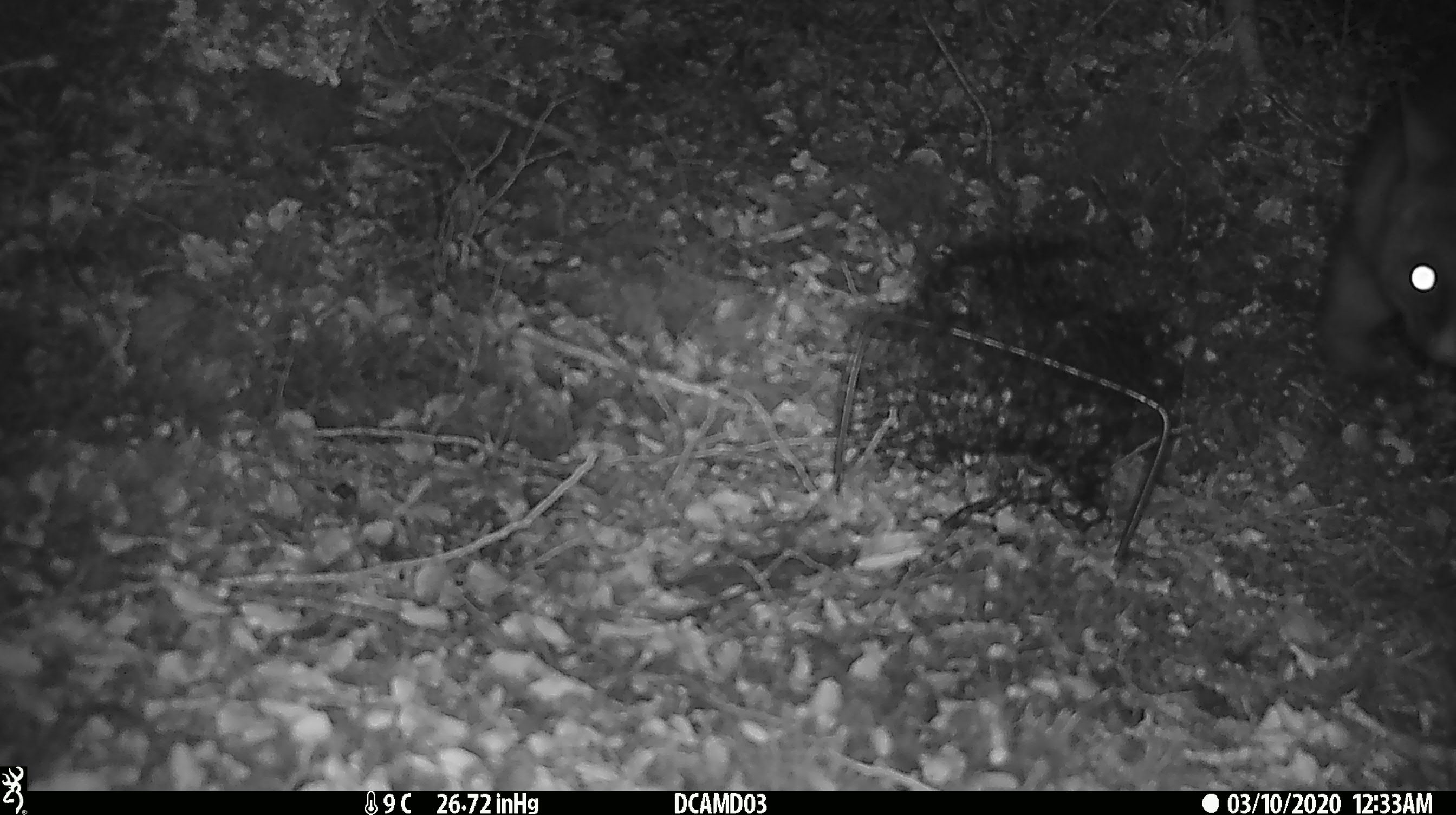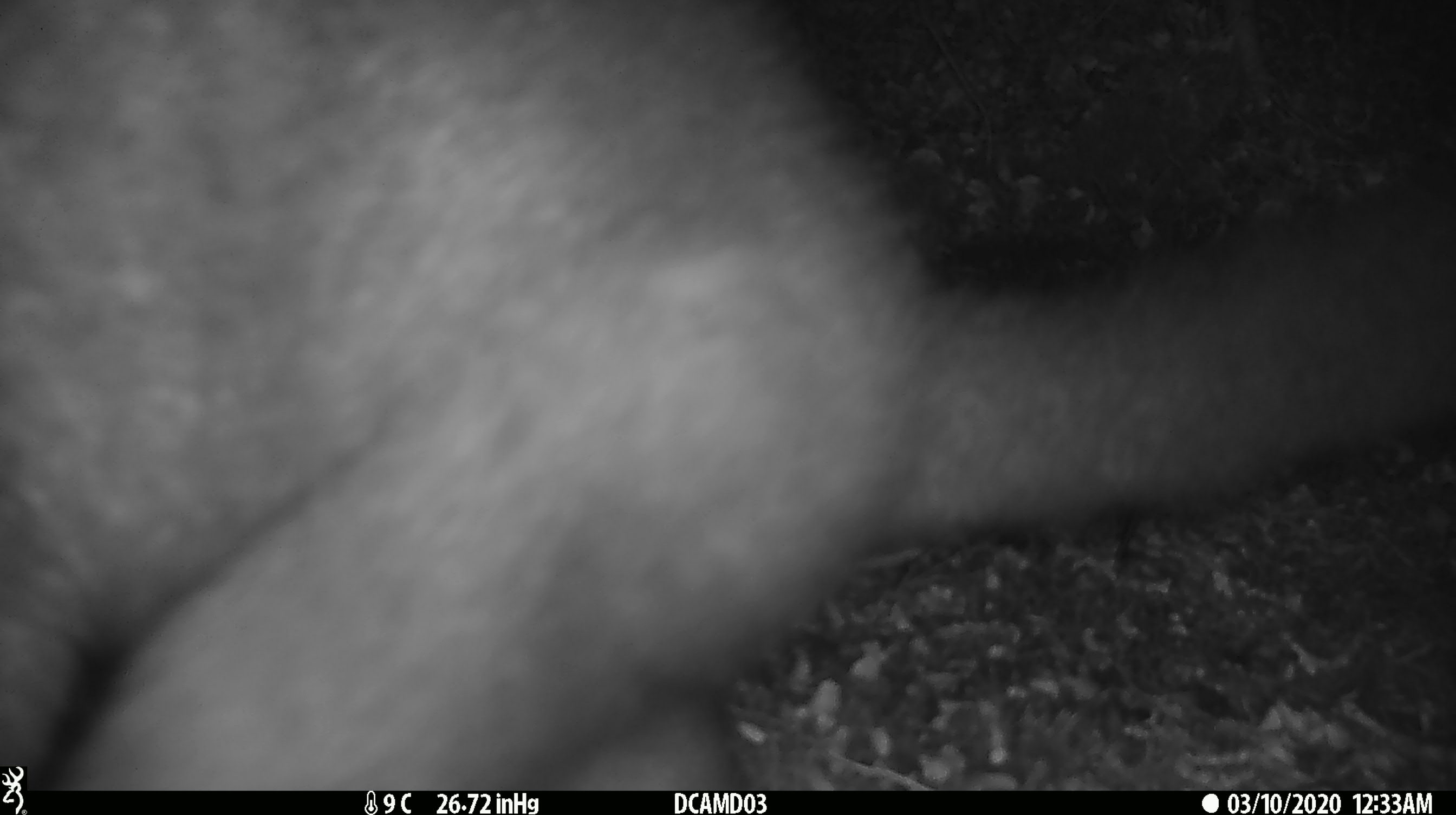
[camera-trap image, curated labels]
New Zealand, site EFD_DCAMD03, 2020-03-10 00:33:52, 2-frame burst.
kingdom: Animalia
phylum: Chordata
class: Mammalia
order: Diprotodontia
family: Phalangeridae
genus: Trichosurus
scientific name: Trichosurus vulpecula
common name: common brushtail possum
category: possum